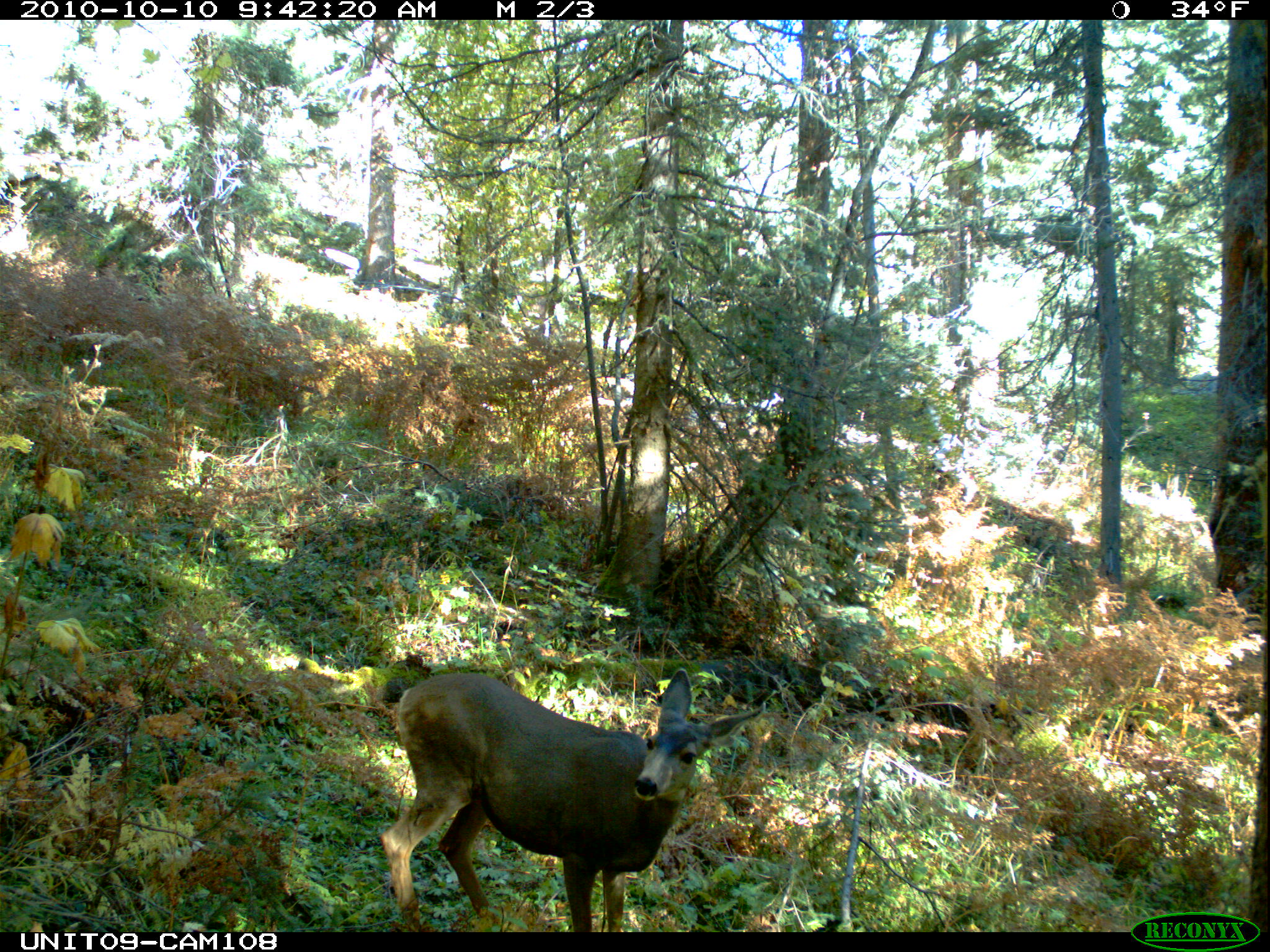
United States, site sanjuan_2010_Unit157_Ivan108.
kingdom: Animalia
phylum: Chordata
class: Mammalia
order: Artiodactyla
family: Cervidae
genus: Odocoileus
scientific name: Odocoileus hemionus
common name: mule deer